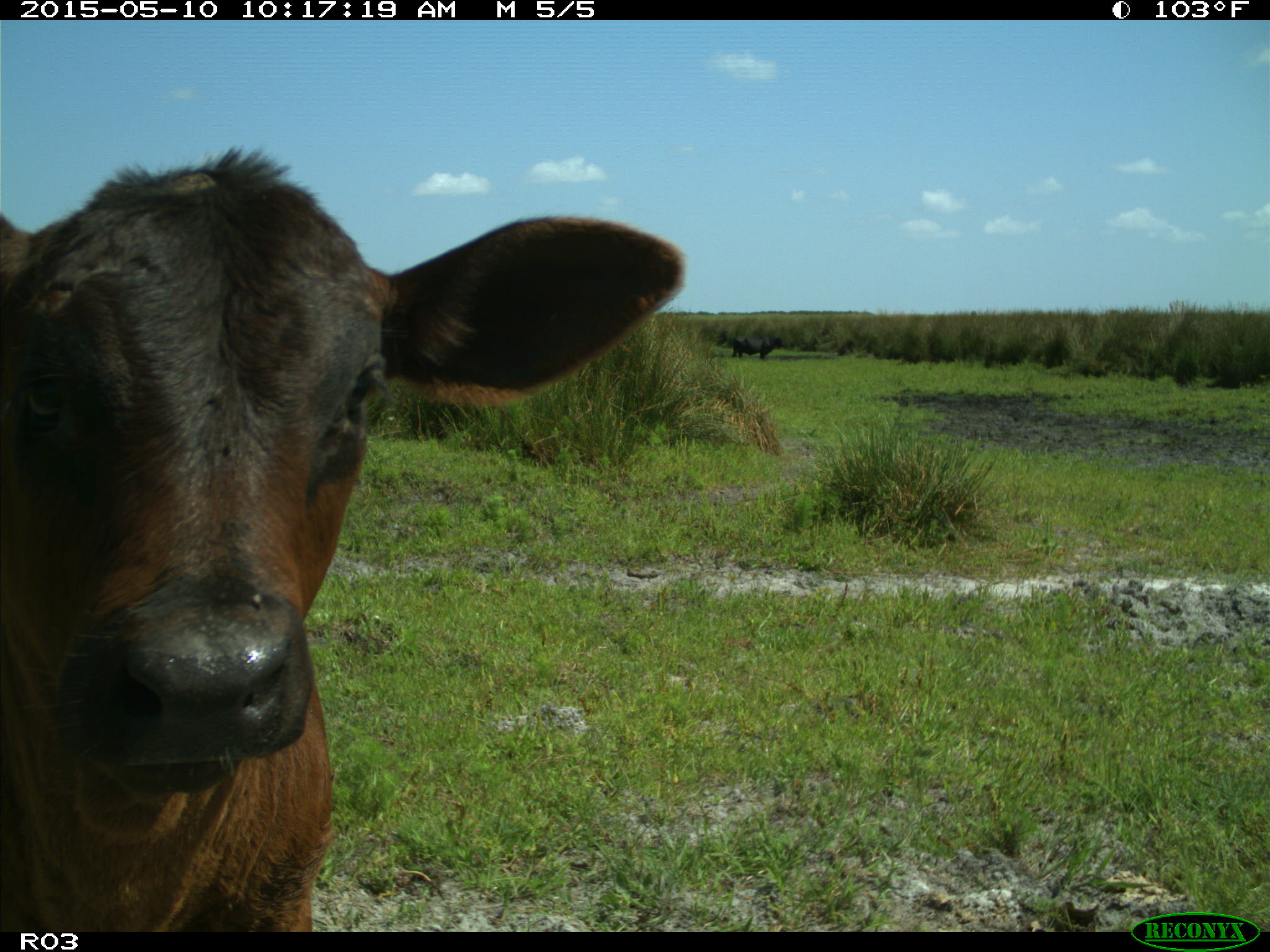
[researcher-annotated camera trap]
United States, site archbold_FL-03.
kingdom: Animalia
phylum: Chordata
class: Mammalia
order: Artiodactyla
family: Bovidae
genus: Bos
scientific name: Bos taurus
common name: domestic cow